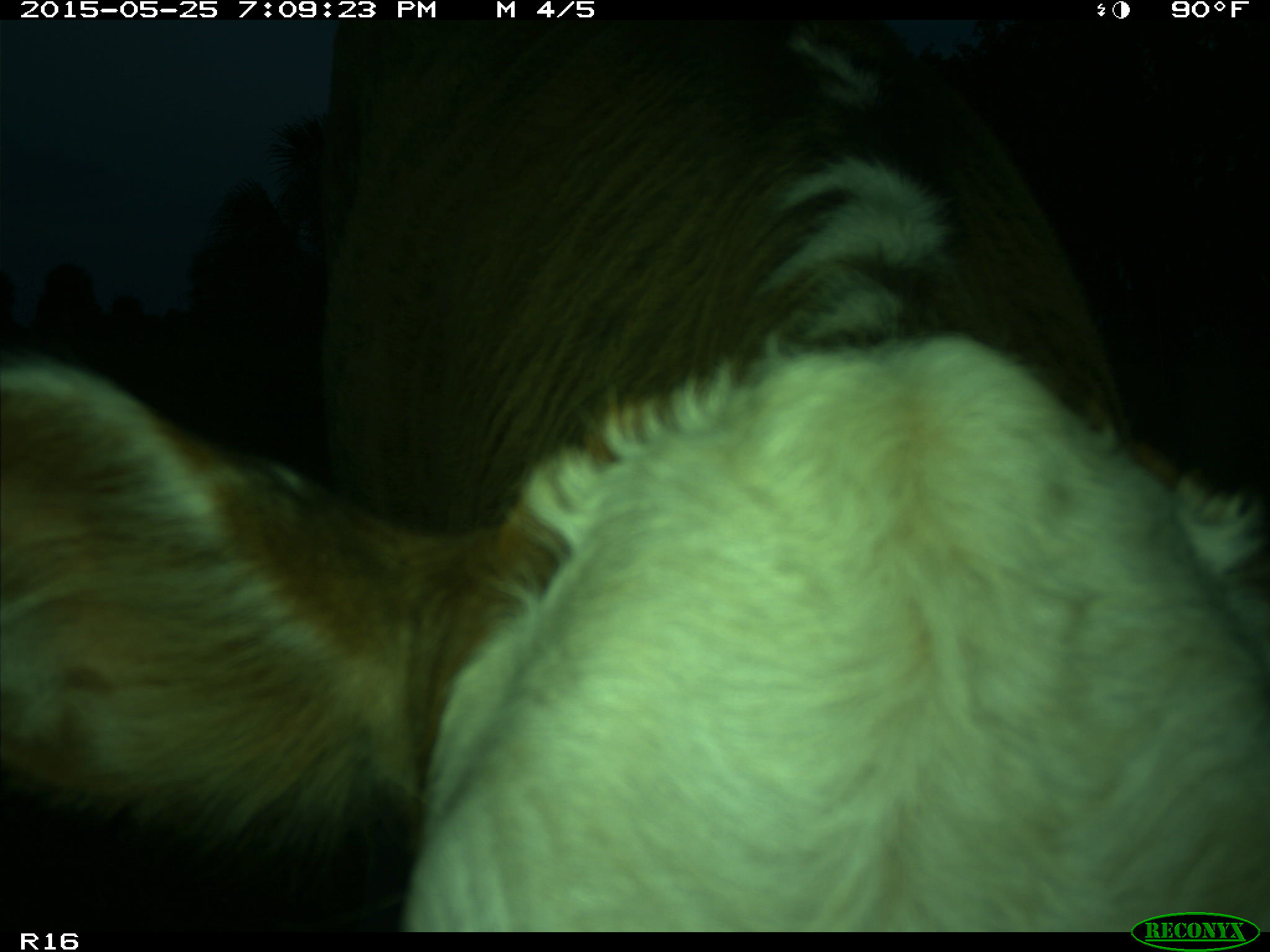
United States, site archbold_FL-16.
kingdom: Animalia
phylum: Chordata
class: Mammalia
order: Artiodactyla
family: Bovidae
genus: Bos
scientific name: Bos taurus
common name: domestic cow